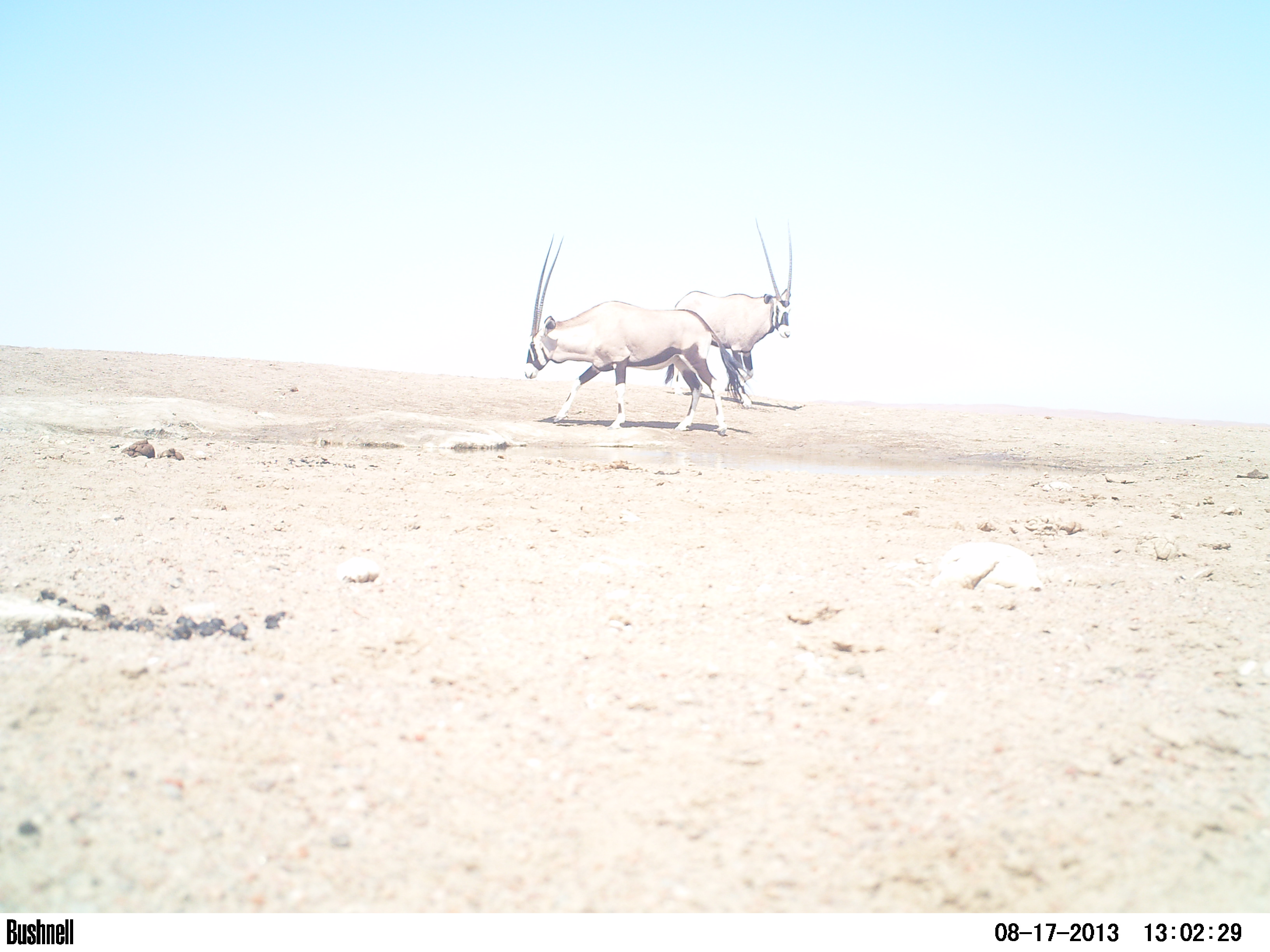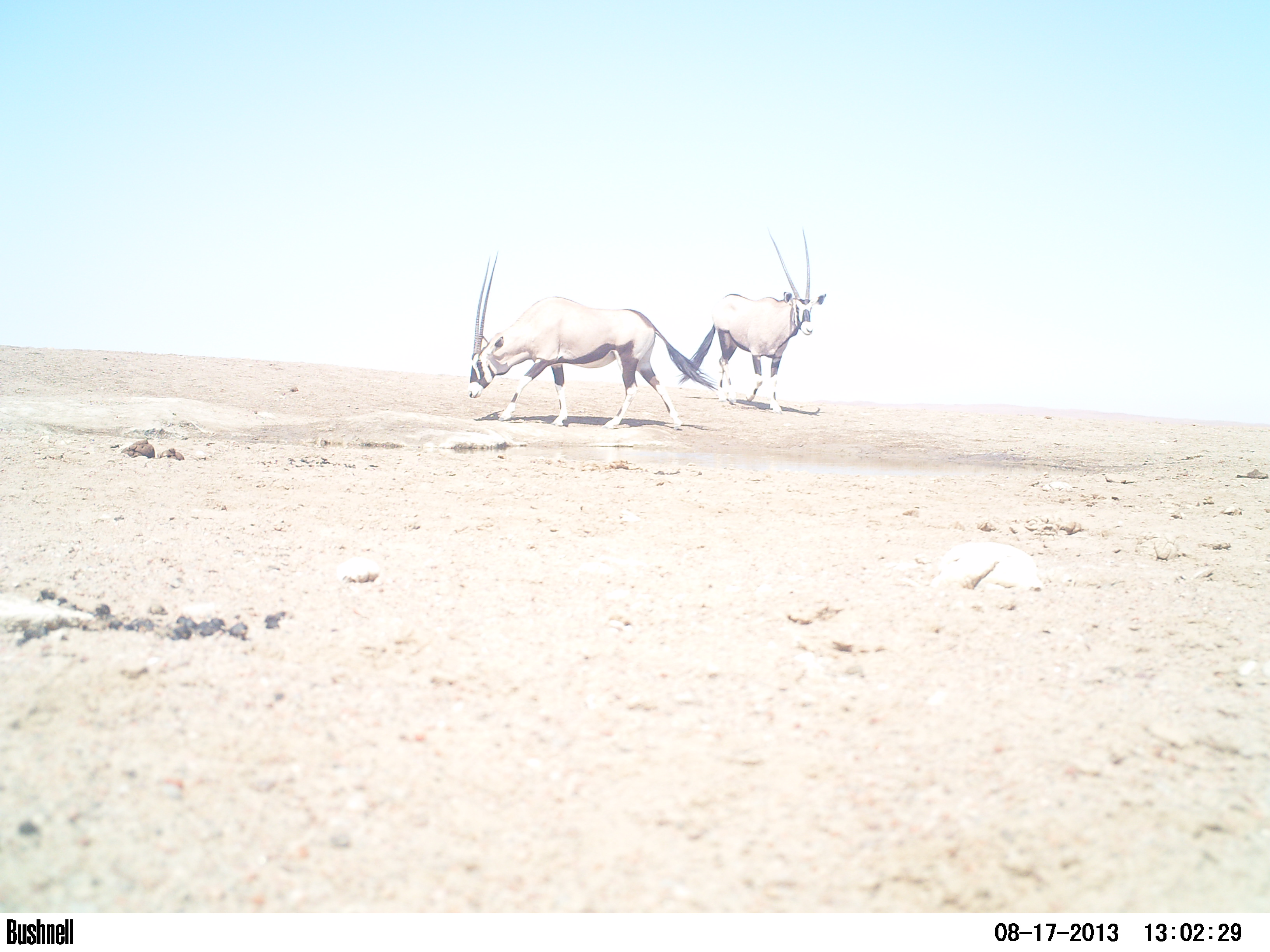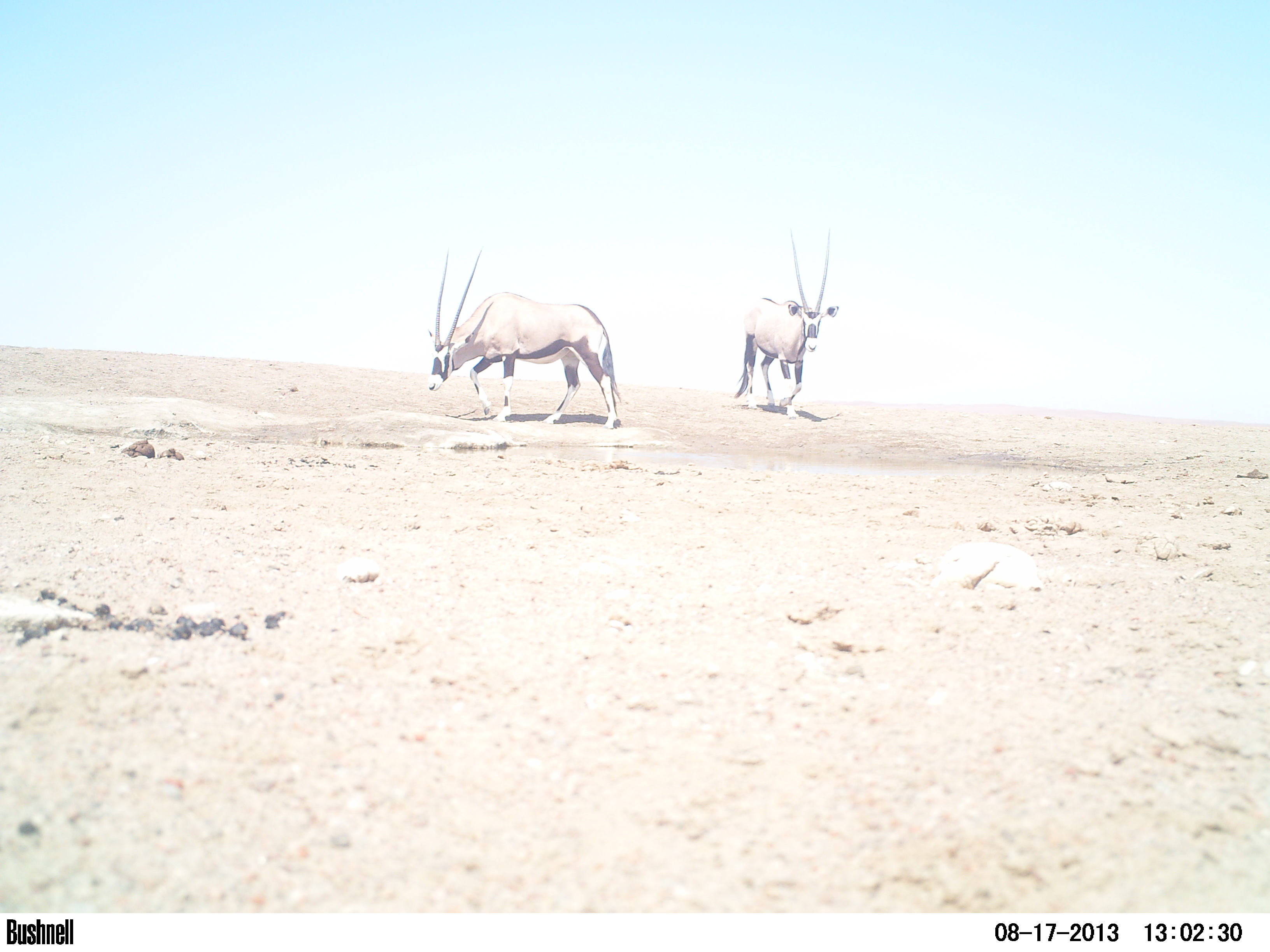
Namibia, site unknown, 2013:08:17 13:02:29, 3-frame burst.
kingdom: Animalia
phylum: Chordata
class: Mammalia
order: Artiodactyla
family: Bovidae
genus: Oryx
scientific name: Oryx gazella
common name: gemsbok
Oryx gazella (gemsbok).